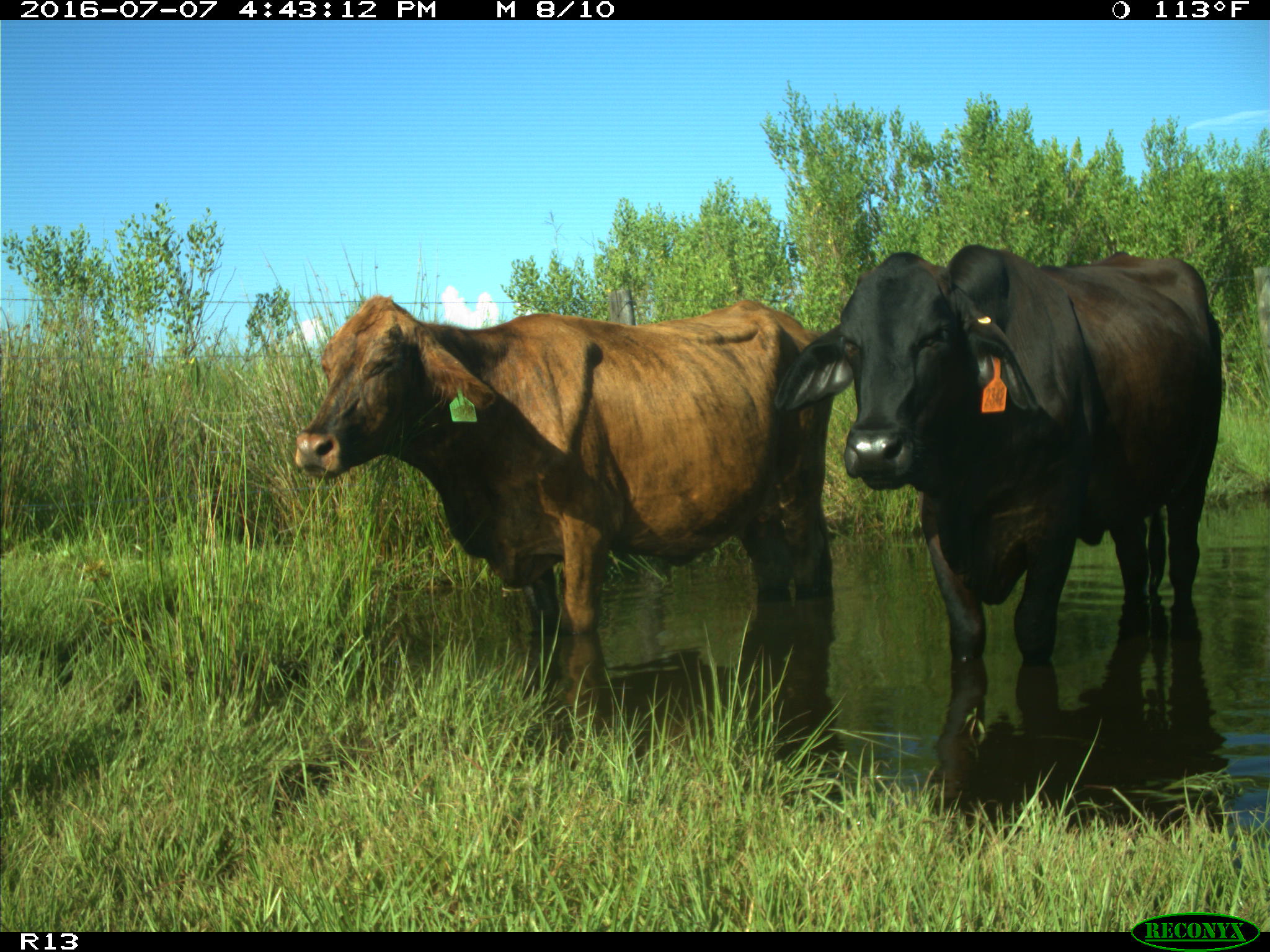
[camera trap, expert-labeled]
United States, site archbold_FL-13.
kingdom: Animalia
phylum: Chordata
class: Mammalia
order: Artiodactyla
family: Bovidae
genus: Bos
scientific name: Bos taurus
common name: domestic cow